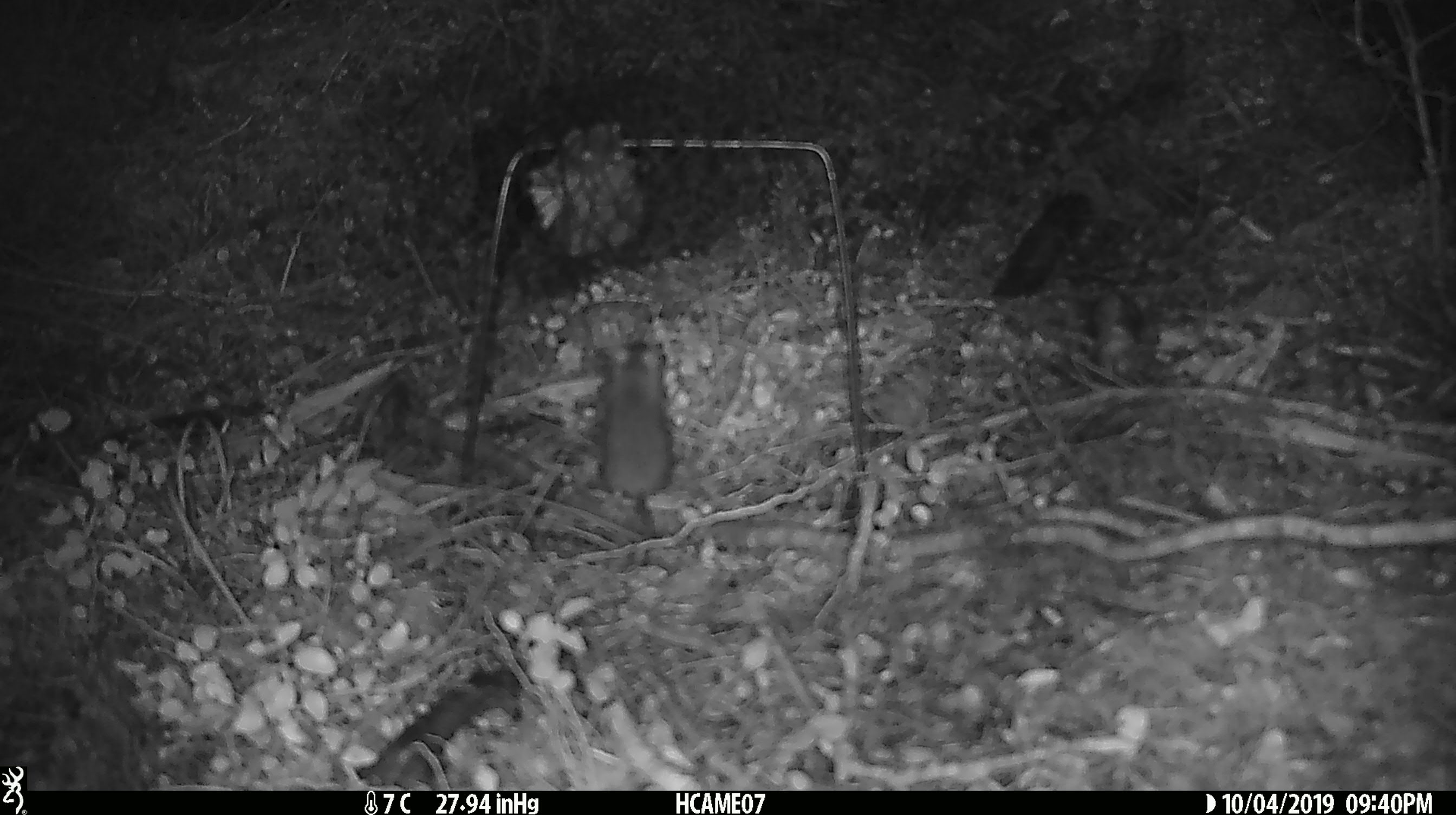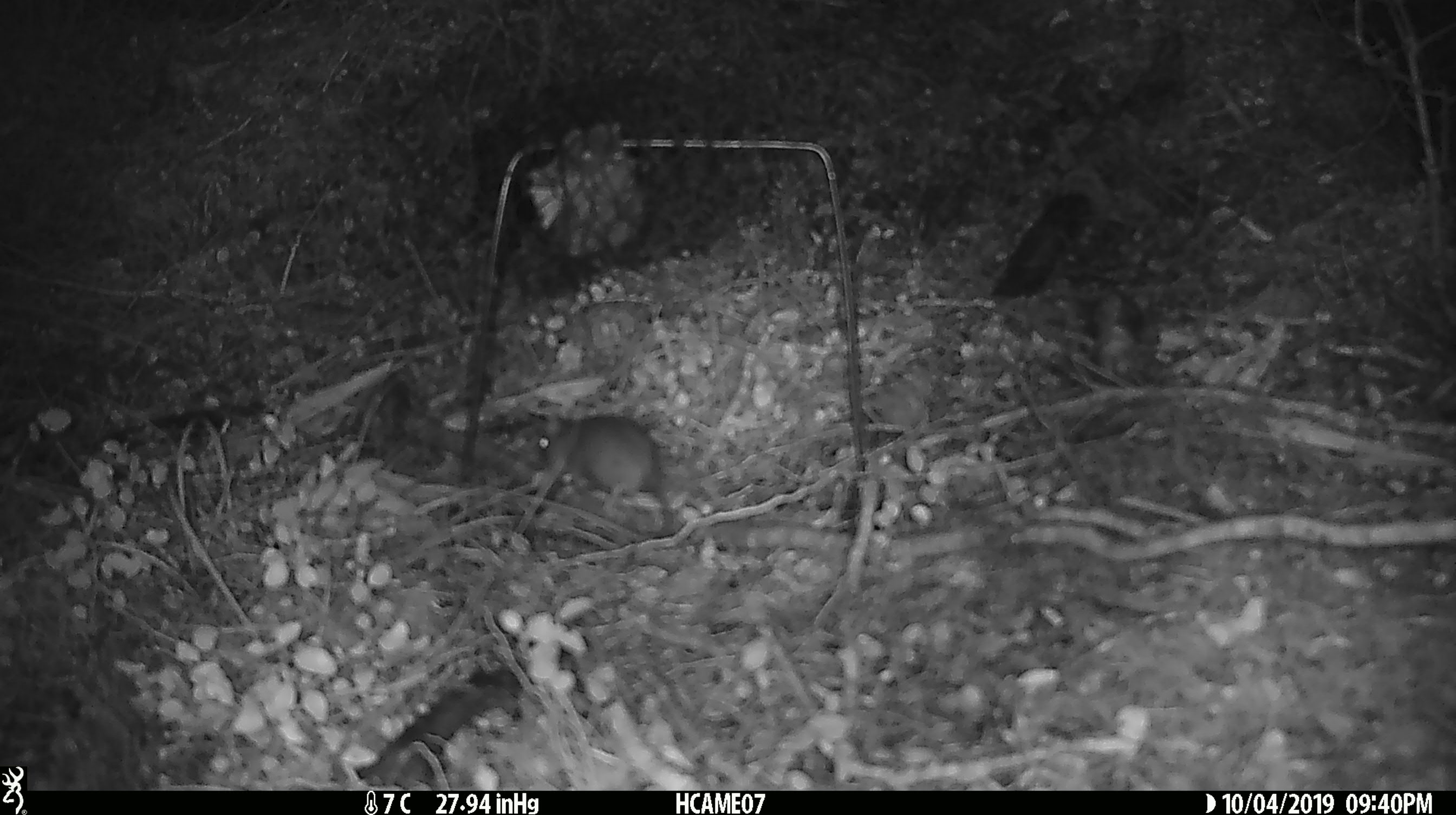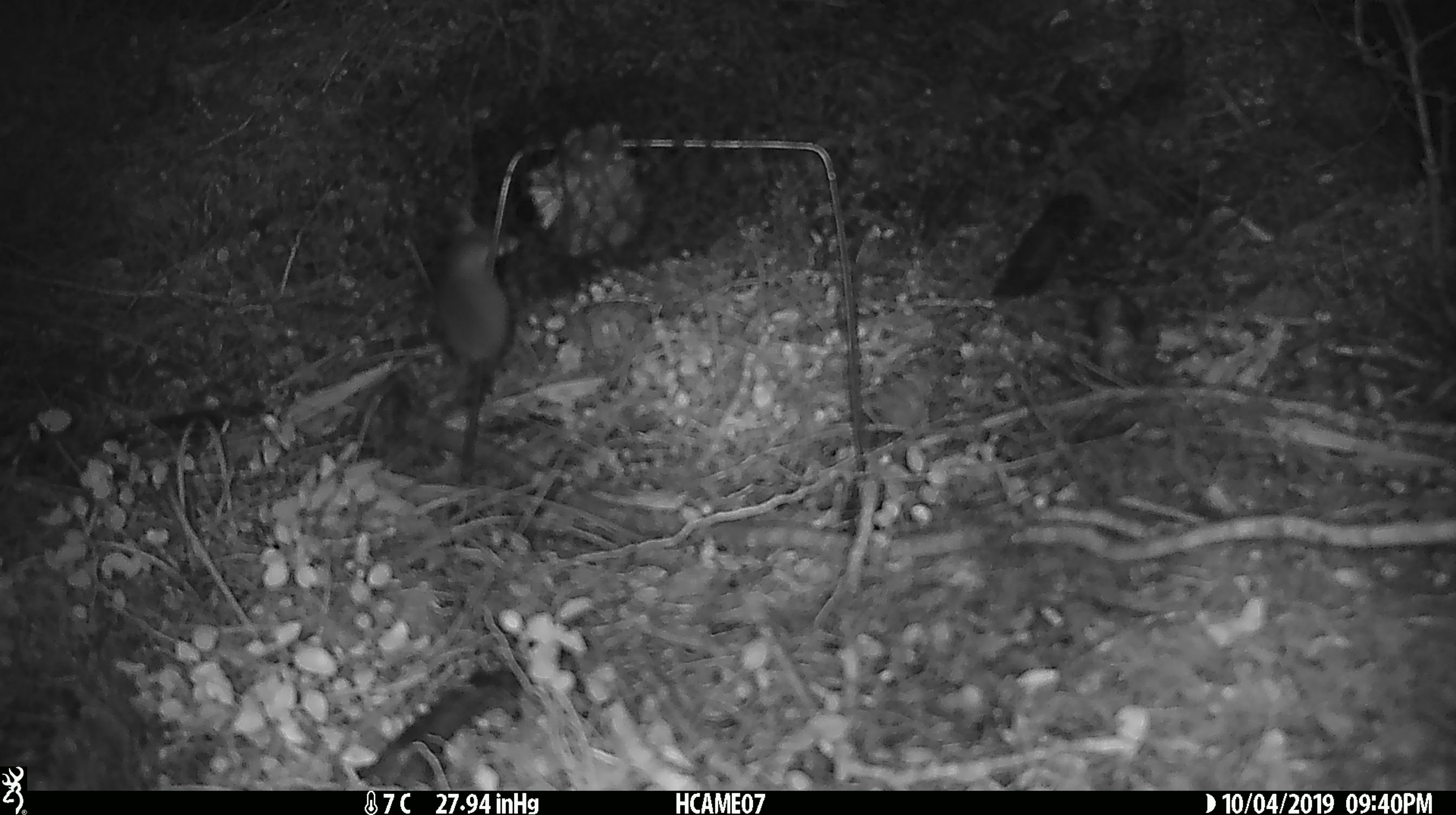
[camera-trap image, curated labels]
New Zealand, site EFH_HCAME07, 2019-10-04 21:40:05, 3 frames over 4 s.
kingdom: Animalia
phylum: Chordata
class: Mammalia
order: Rodentia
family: Muridae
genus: Mus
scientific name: Mus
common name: mouse